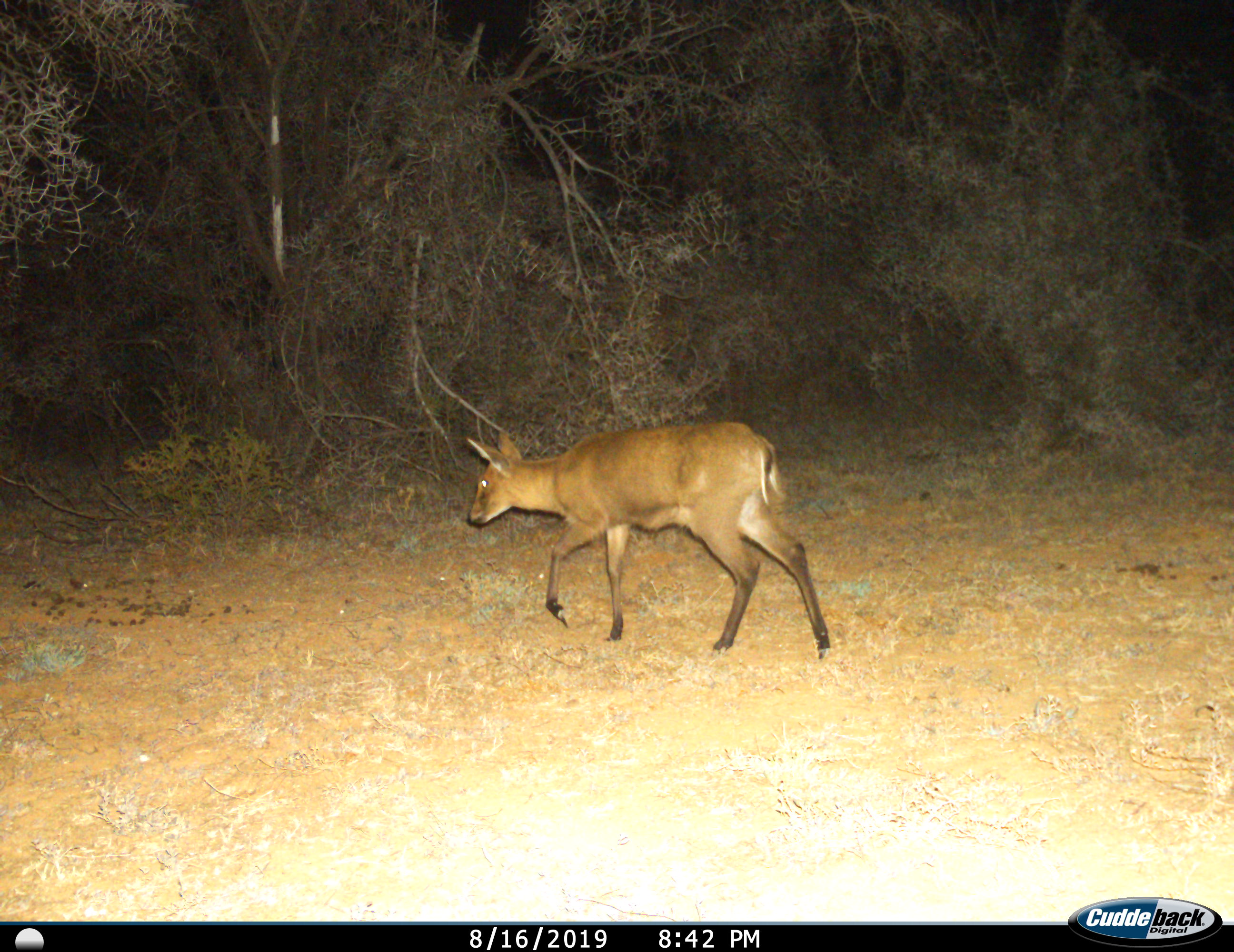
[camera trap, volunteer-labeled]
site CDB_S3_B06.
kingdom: Animalia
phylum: Chordata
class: Mammalia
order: Artiodactyla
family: Bovidae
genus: Sylvicapra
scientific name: Sylvicapra grimmia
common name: common duiker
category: duikercommongrey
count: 1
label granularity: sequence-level